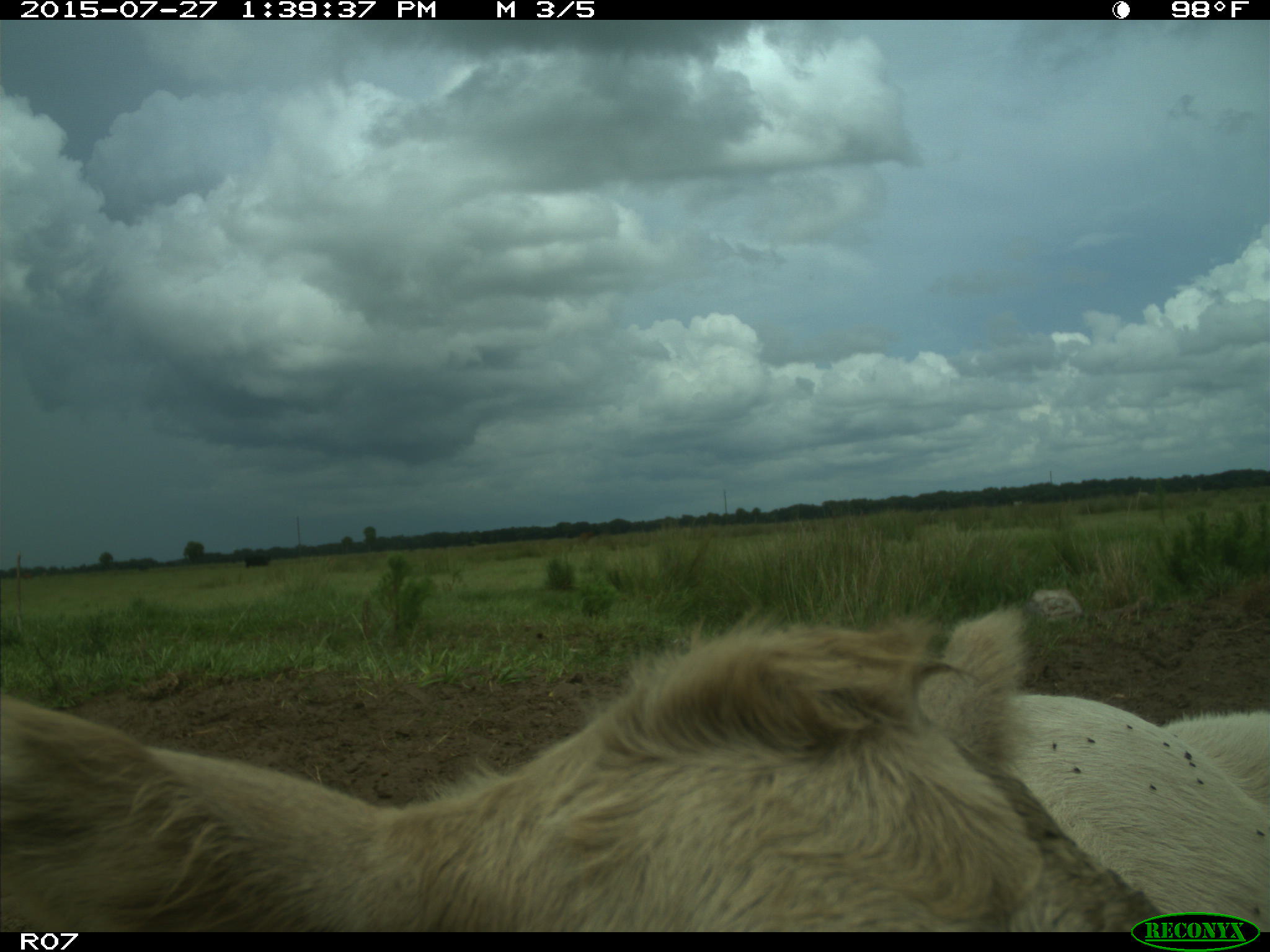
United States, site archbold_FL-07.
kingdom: Animalia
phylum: Chordata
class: Mammalia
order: Artiodactyla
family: Bovidae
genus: Bos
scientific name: Bos taurus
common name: domestic cow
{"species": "Bos taurus (domestic cow)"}